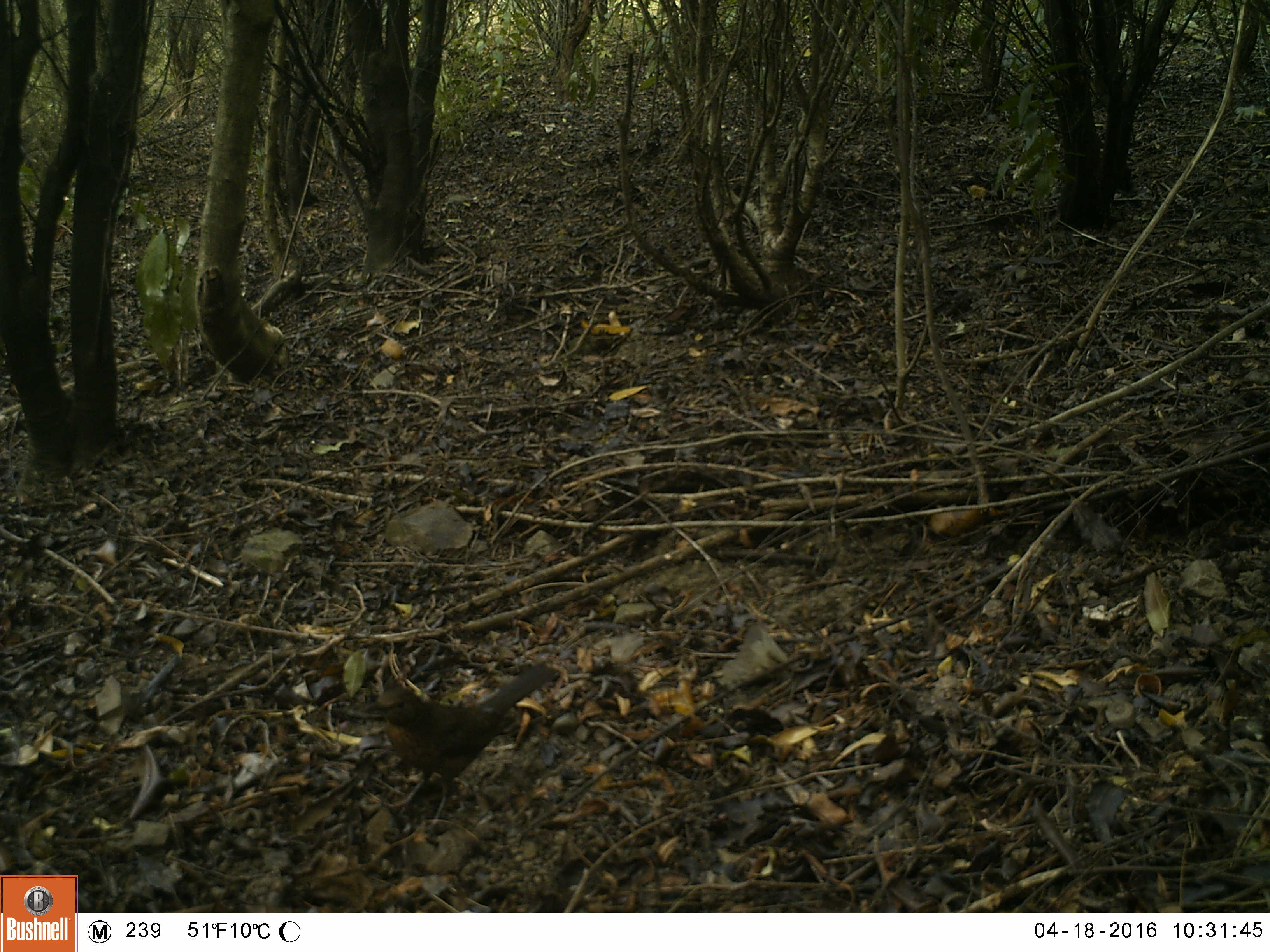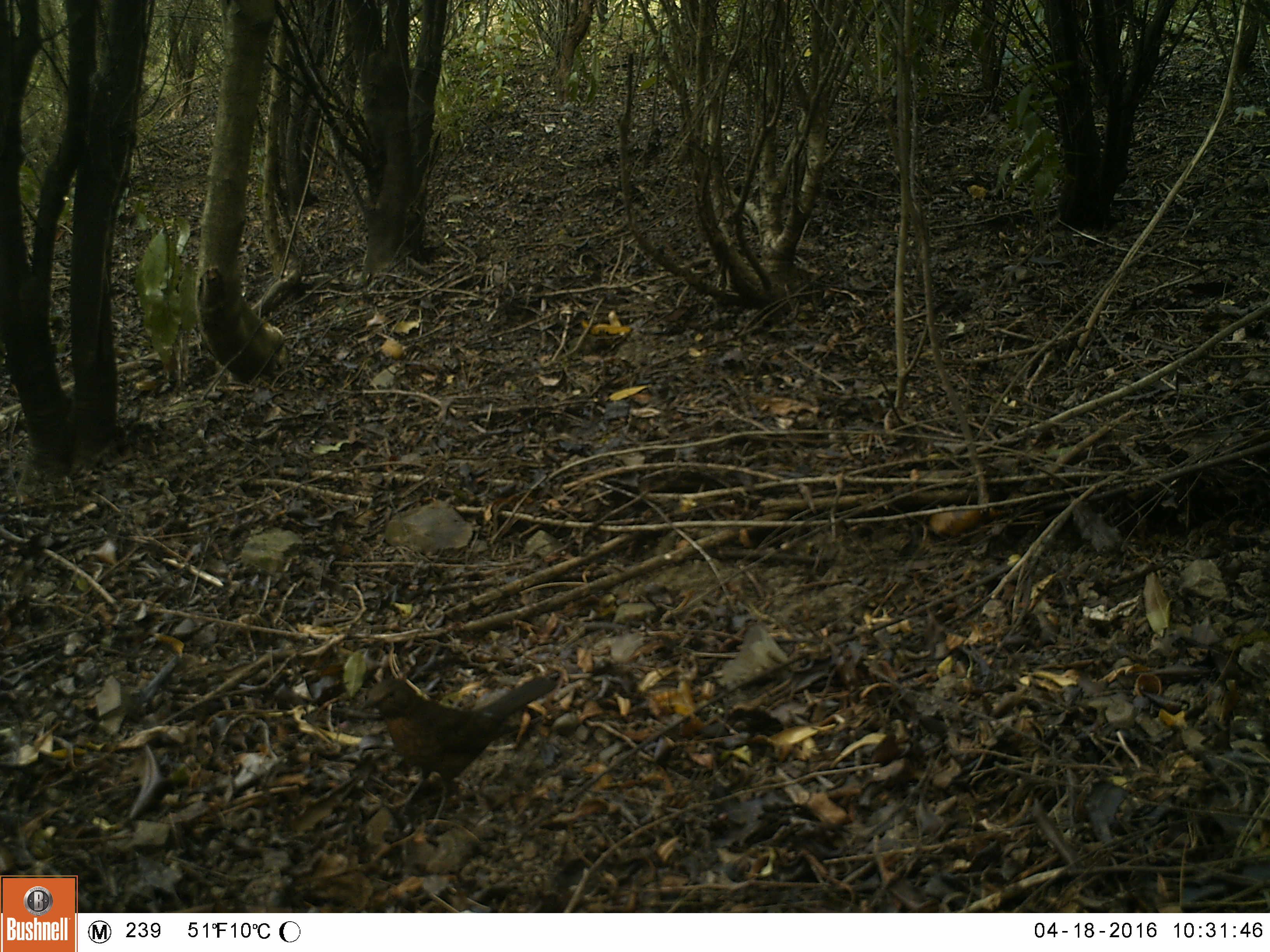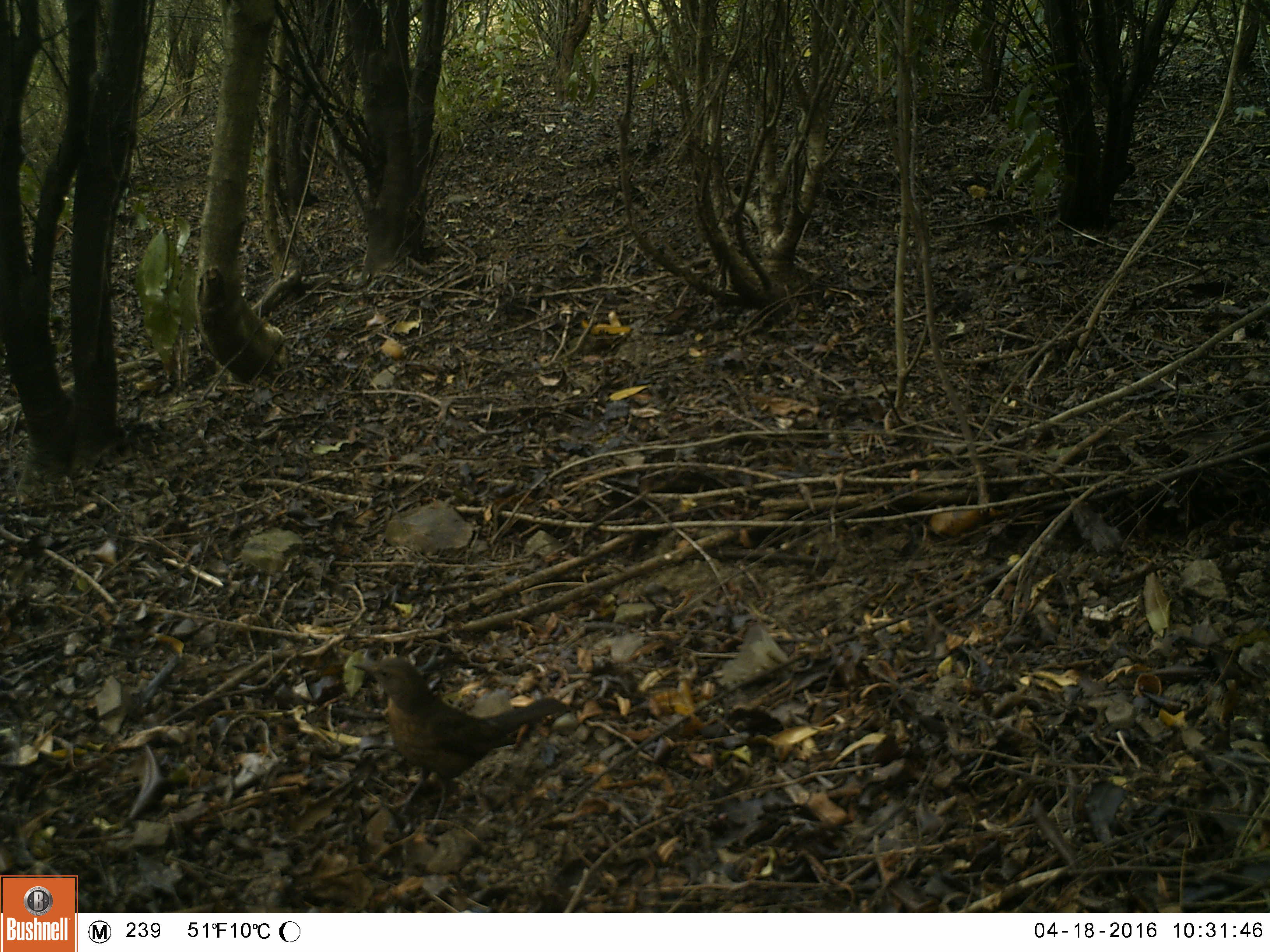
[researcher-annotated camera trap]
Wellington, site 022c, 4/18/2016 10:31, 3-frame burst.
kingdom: Animalia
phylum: Chordata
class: Aves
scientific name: Aves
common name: bird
Bird (Aves).